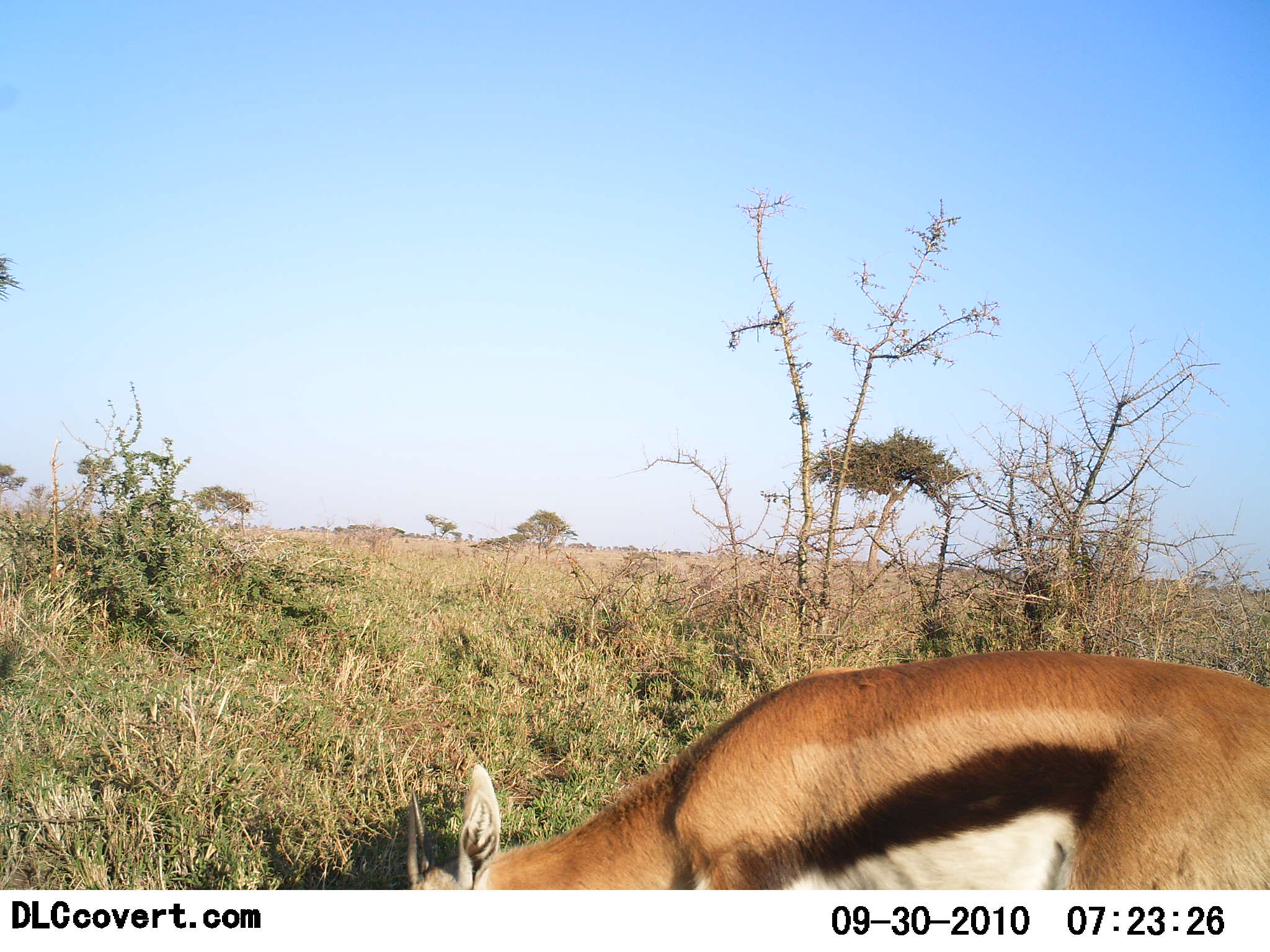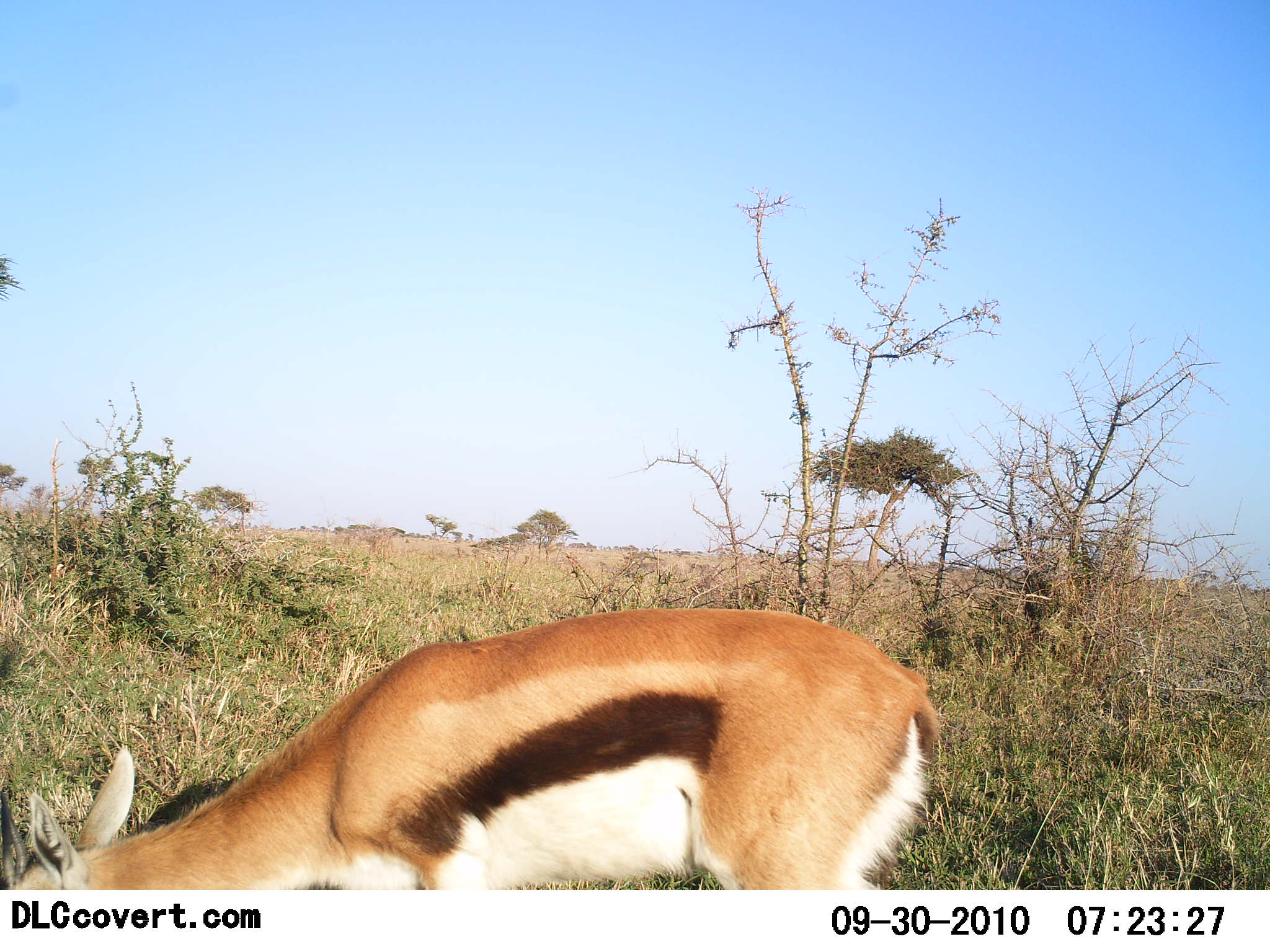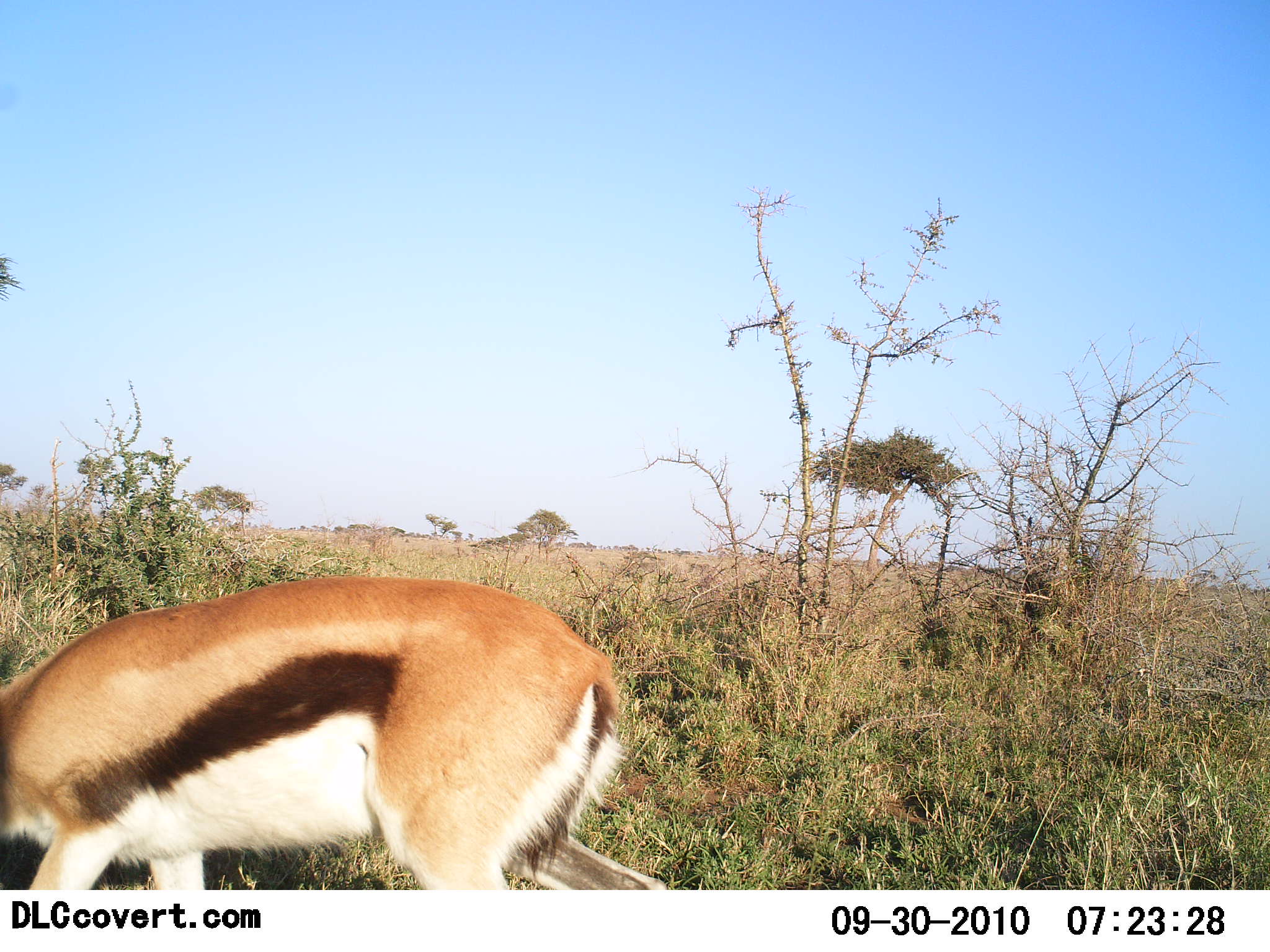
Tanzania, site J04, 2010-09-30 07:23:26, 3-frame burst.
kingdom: Animalia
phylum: Chordata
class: Mammalia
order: Artiodactyla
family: Bovidae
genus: Eudorcas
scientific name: Eudorcas thomsonii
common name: thomson's gazelle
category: gazellethomsons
Gazellethomsons (thomson's gazelle) (Eudorcas thomsonii), count 1. Behavior (volunteer vote fractions): standing 0%, resting 0%, moving 50%, interacting 0%. Young present (vote fraction): 0%. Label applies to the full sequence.